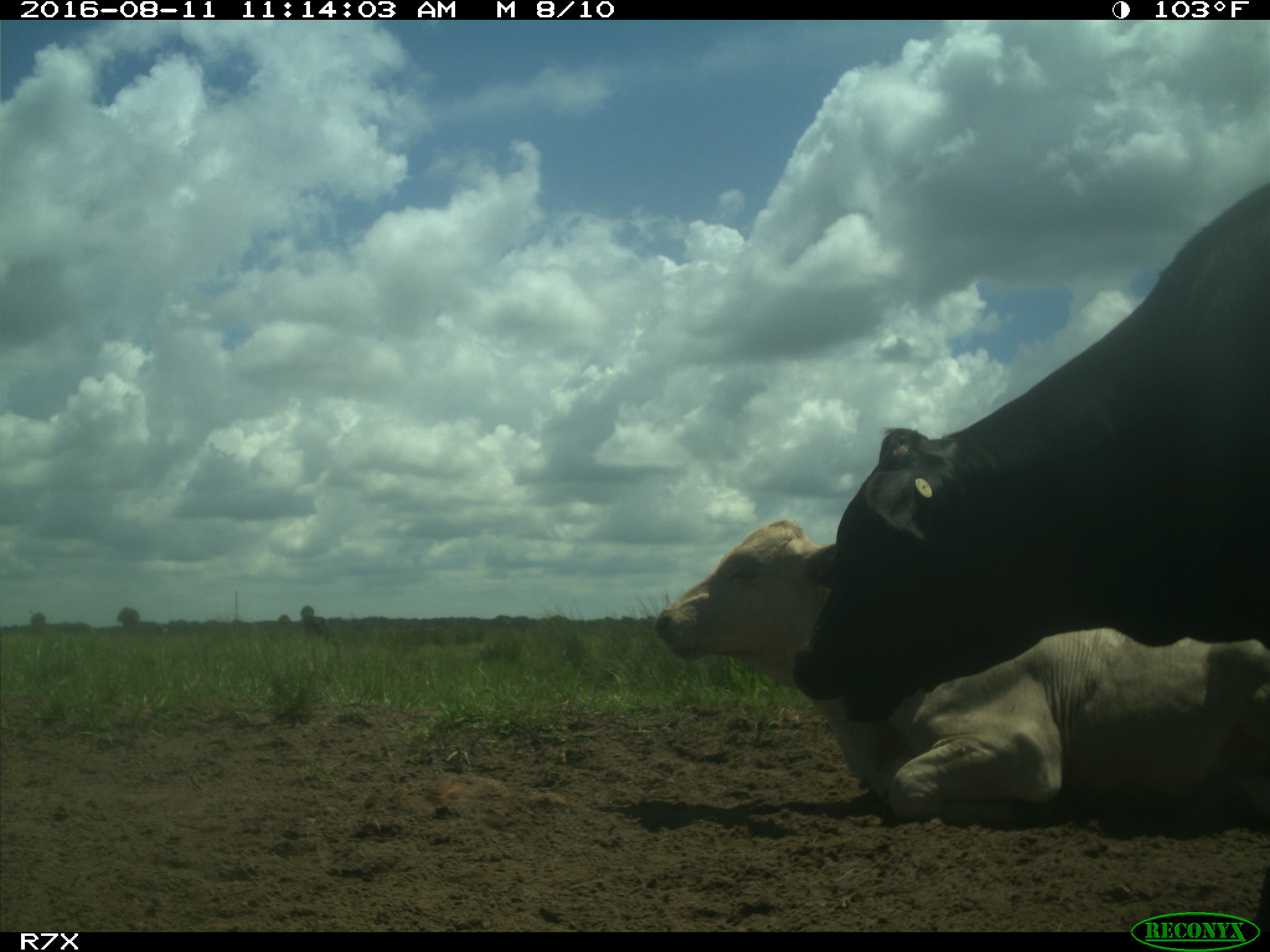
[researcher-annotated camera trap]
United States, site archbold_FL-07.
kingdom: Animalia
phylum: Chordata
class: Mammalia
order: Artiodactyla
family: Bovidae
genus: Bos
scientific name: Bos taurus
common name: domestic cow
Bos taurus (domestic cow).